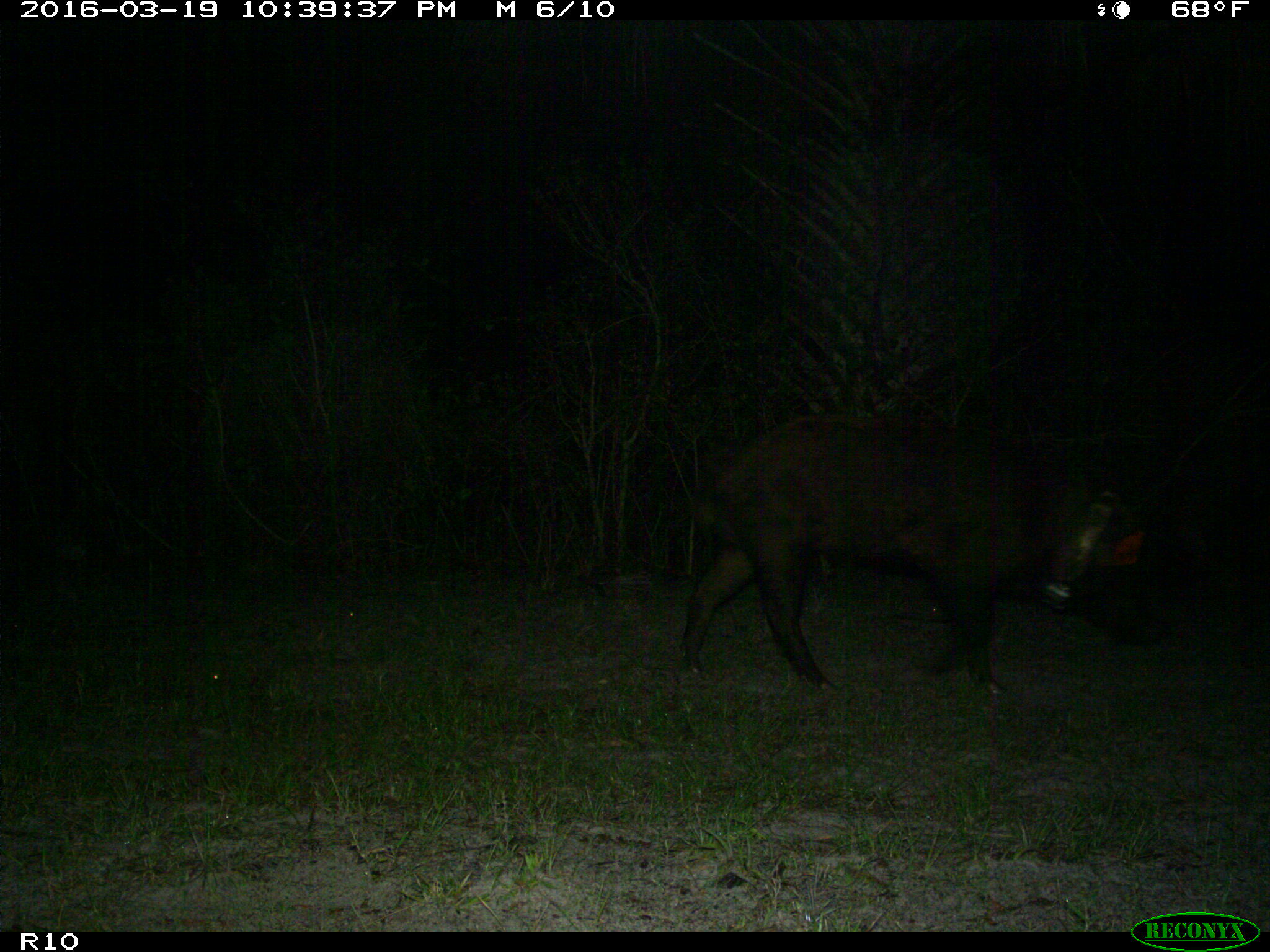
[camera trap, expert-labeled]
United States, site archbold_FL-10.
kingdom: Animalia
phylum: Chordata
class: Mammalia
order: Artiodactyla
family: Suidae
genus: Sus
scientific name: Sus scrofa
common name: wild boar